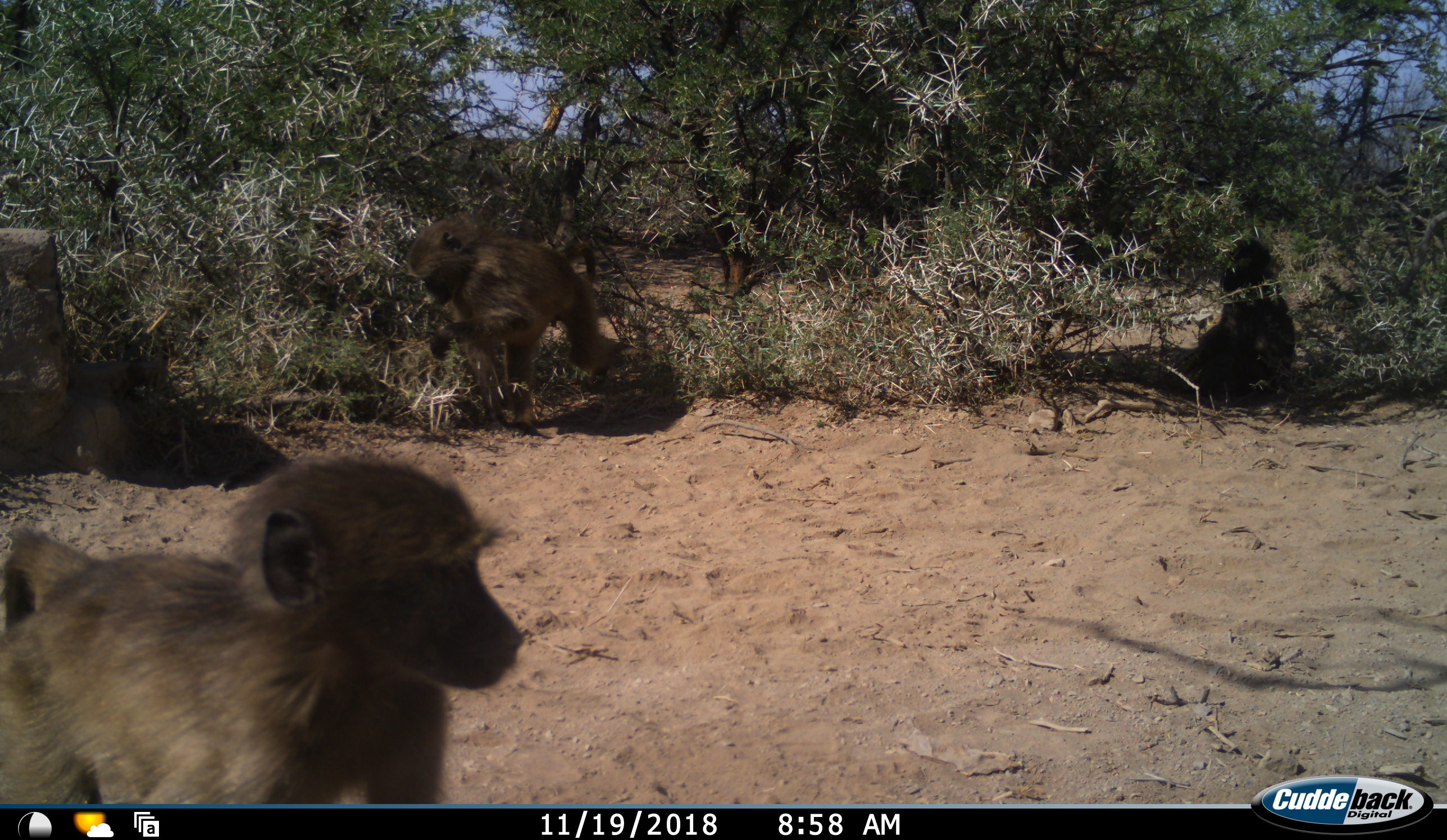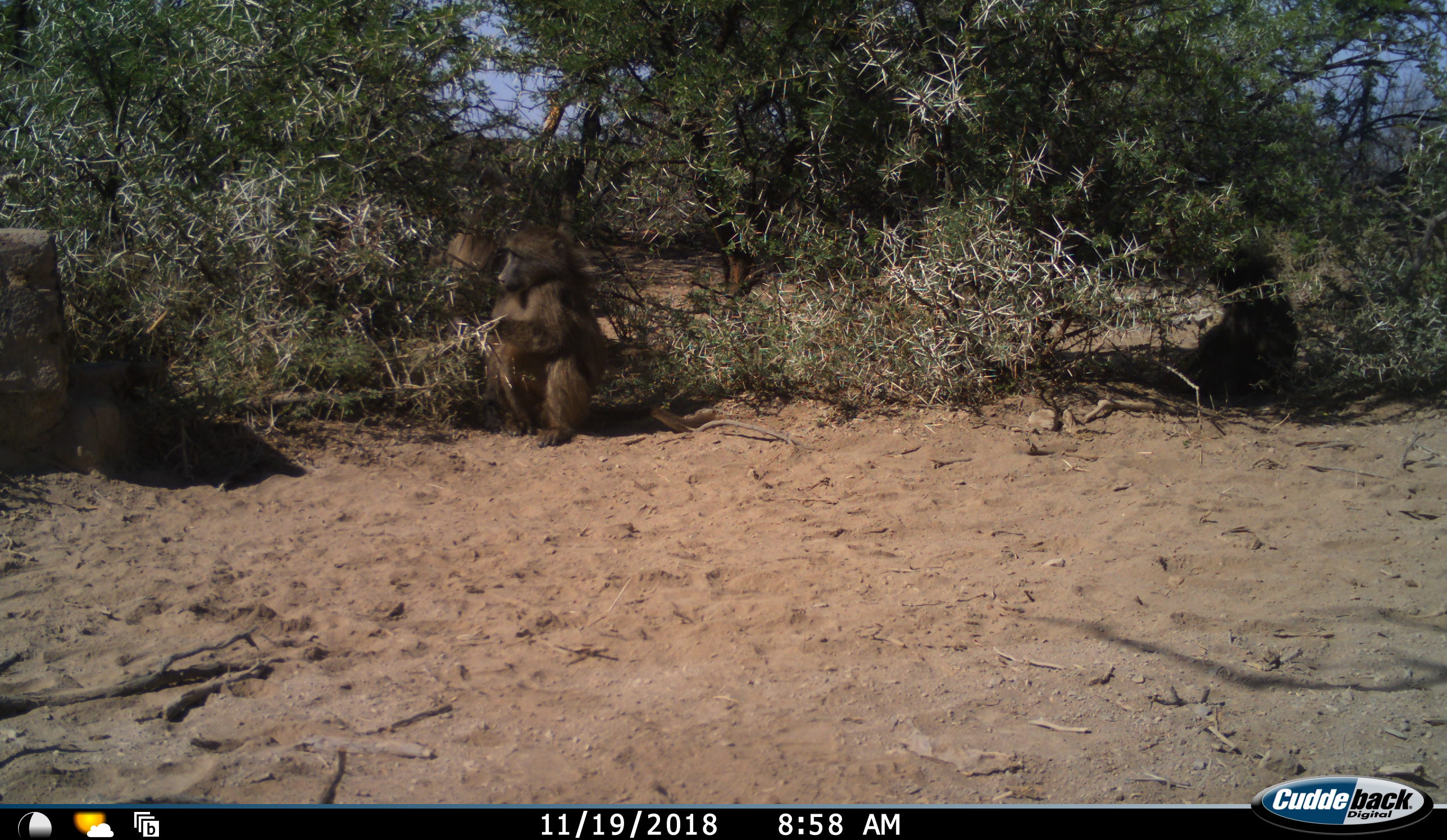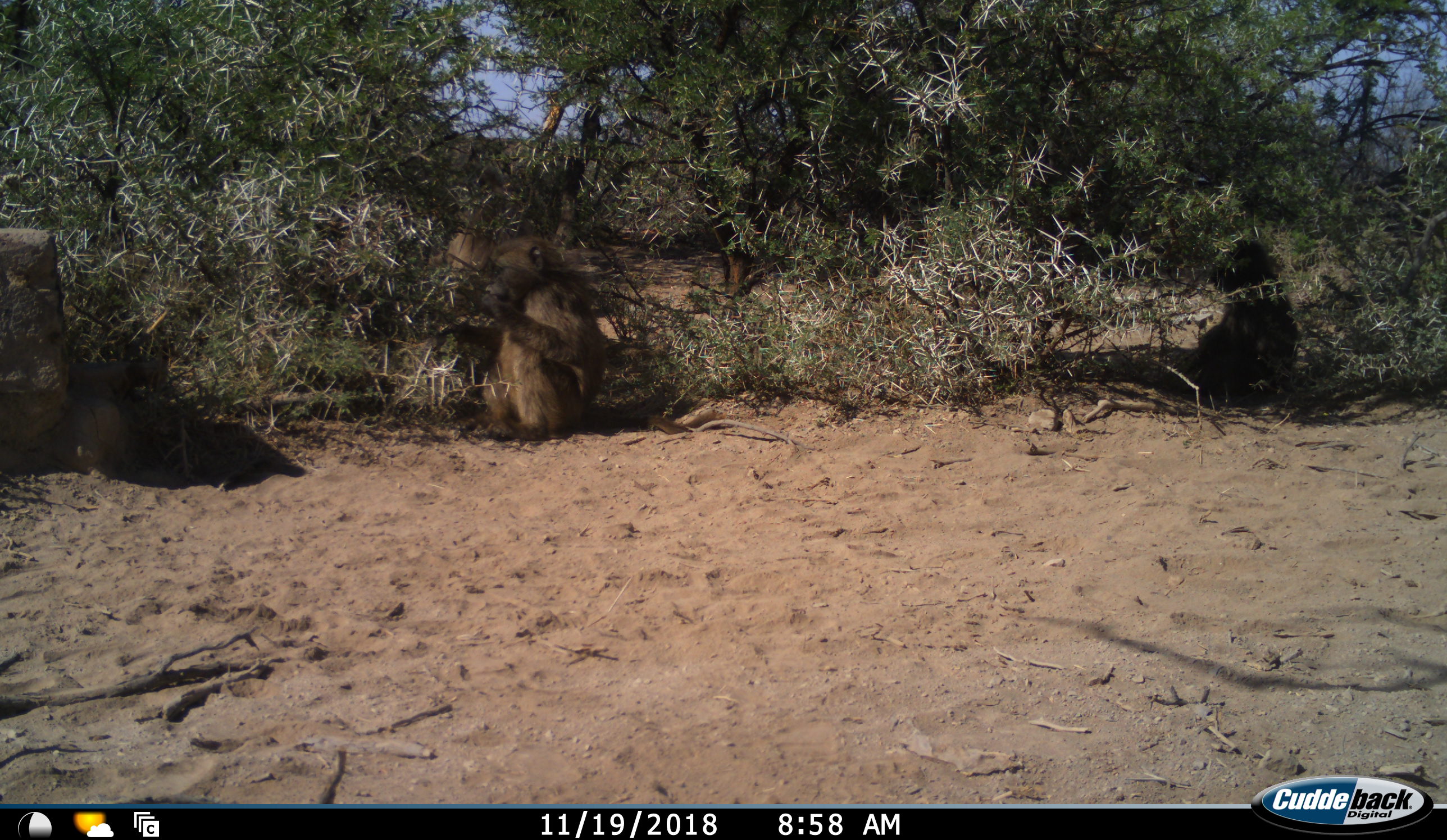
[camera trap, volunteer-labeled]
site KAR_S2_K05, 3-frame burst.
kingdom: Animalia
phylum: Chordata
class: Mammalia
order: Primates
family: Cercopithecidae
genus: Papio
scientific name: Papio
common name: baboon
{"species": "baboon (Papio)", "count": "3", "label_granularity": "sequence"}